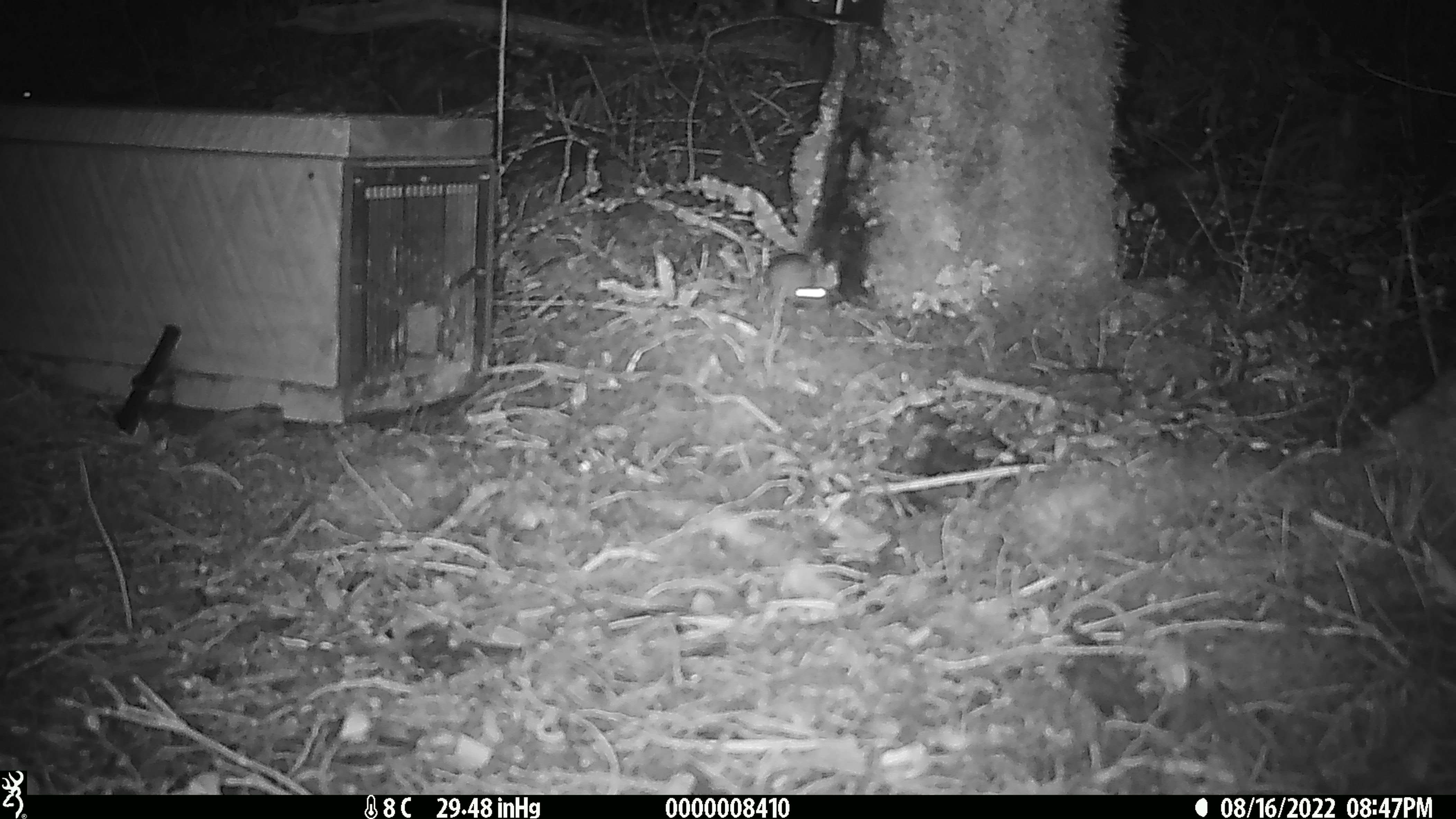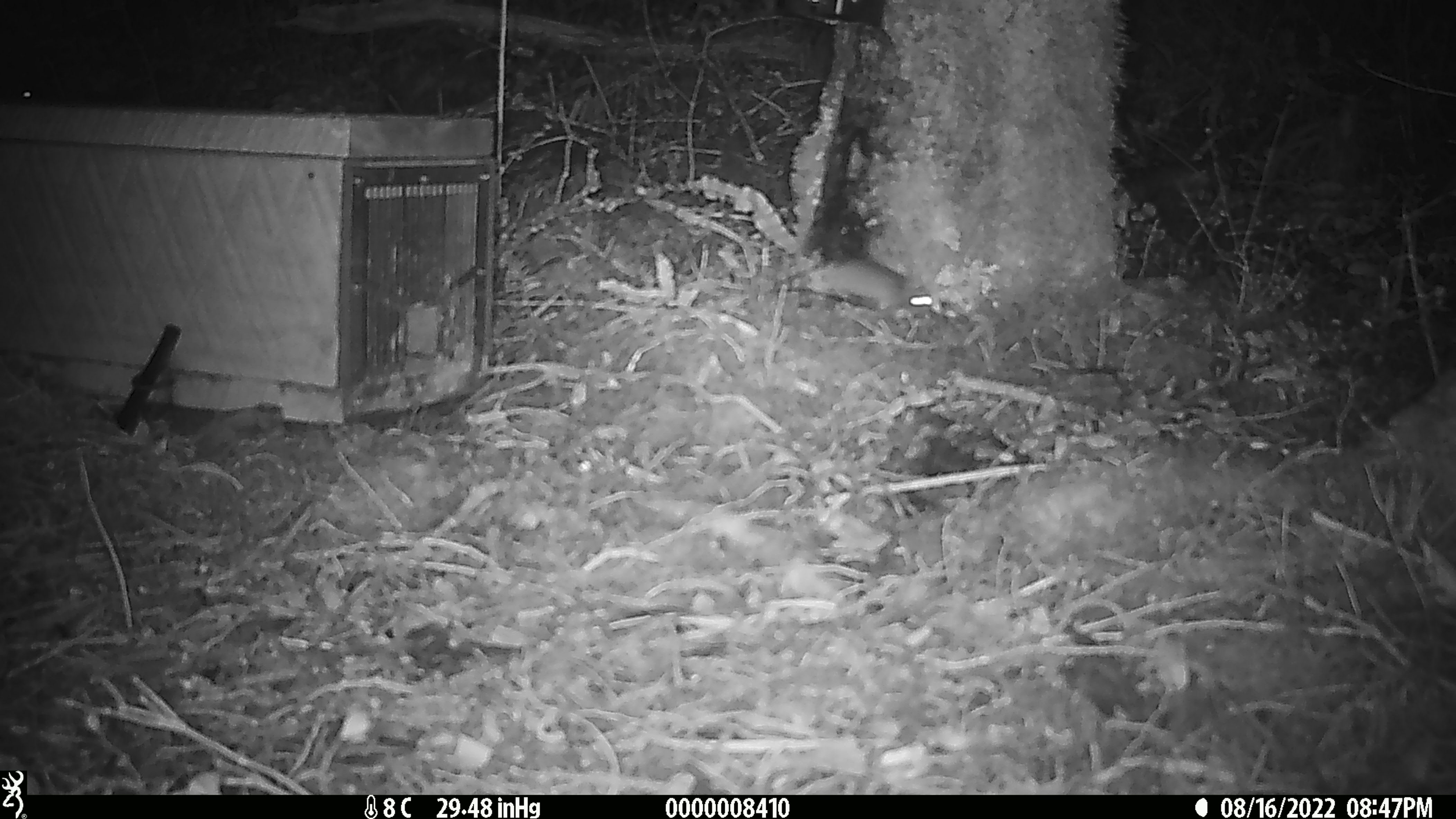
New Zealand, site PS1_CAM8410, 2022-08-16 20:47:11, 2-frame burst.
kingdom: Animalia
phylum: Chordata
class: Mammalia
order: Rodentia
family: Muridae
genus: Mus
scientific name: Mus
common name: mouse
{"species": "mouse (Mus)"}